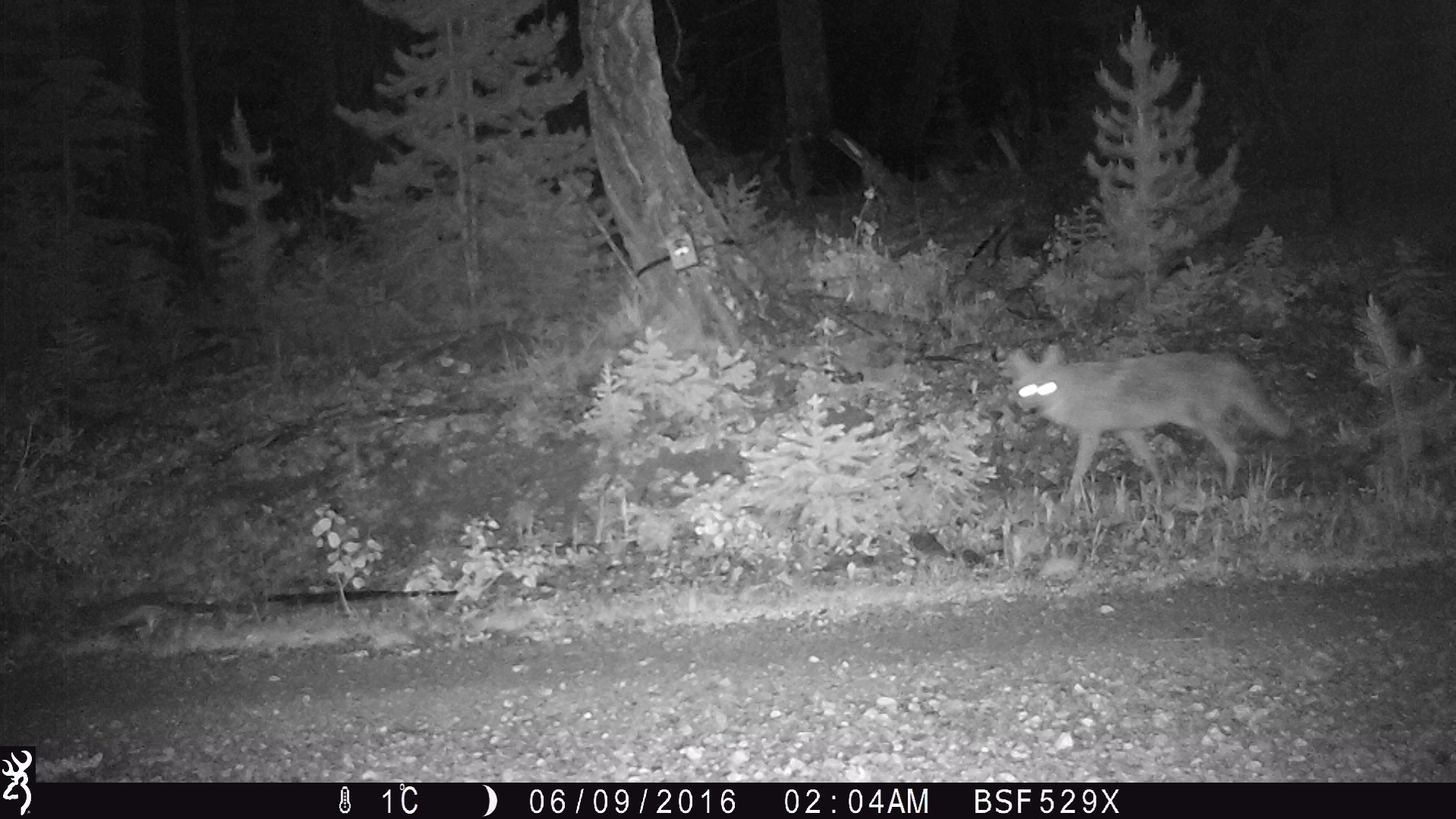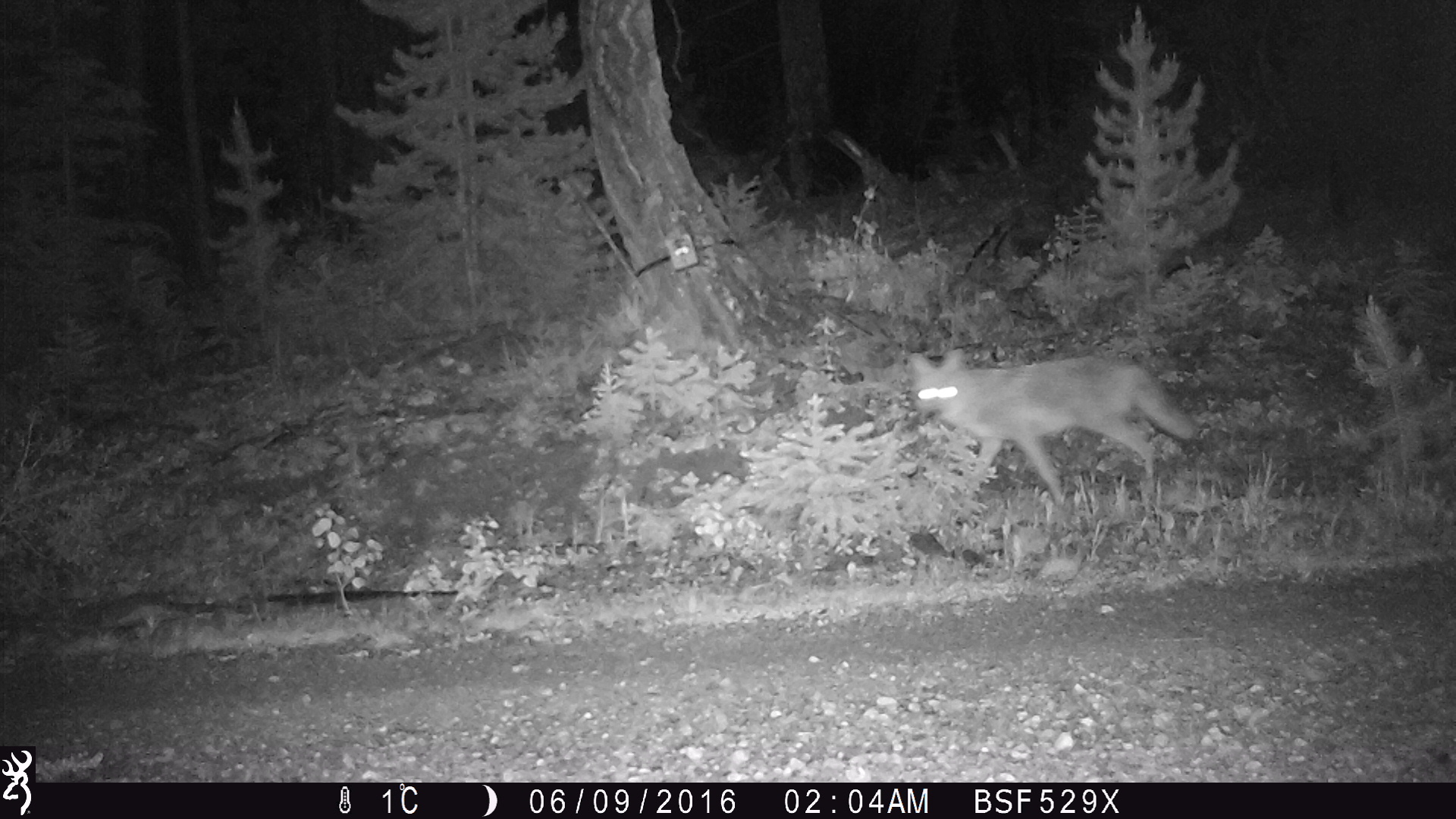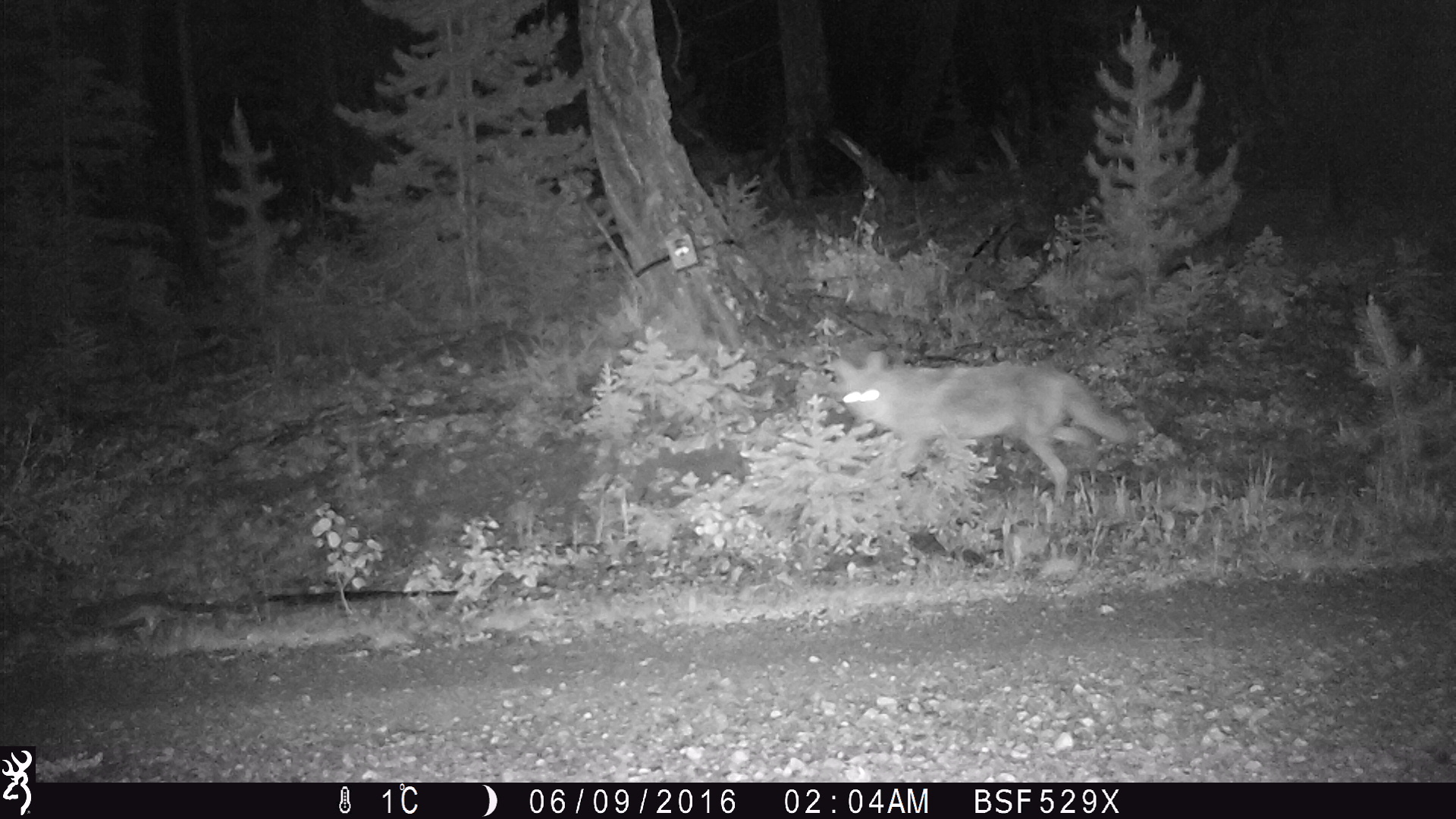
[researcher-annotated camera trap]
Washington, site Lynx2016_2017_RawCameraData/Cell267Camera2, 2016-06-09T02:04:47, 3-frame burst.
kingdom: Animalia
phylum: Chordata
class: Mammalia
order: Carnivora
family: Canidae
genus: Canis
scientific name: Canis latrans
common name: coyote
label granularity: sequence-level